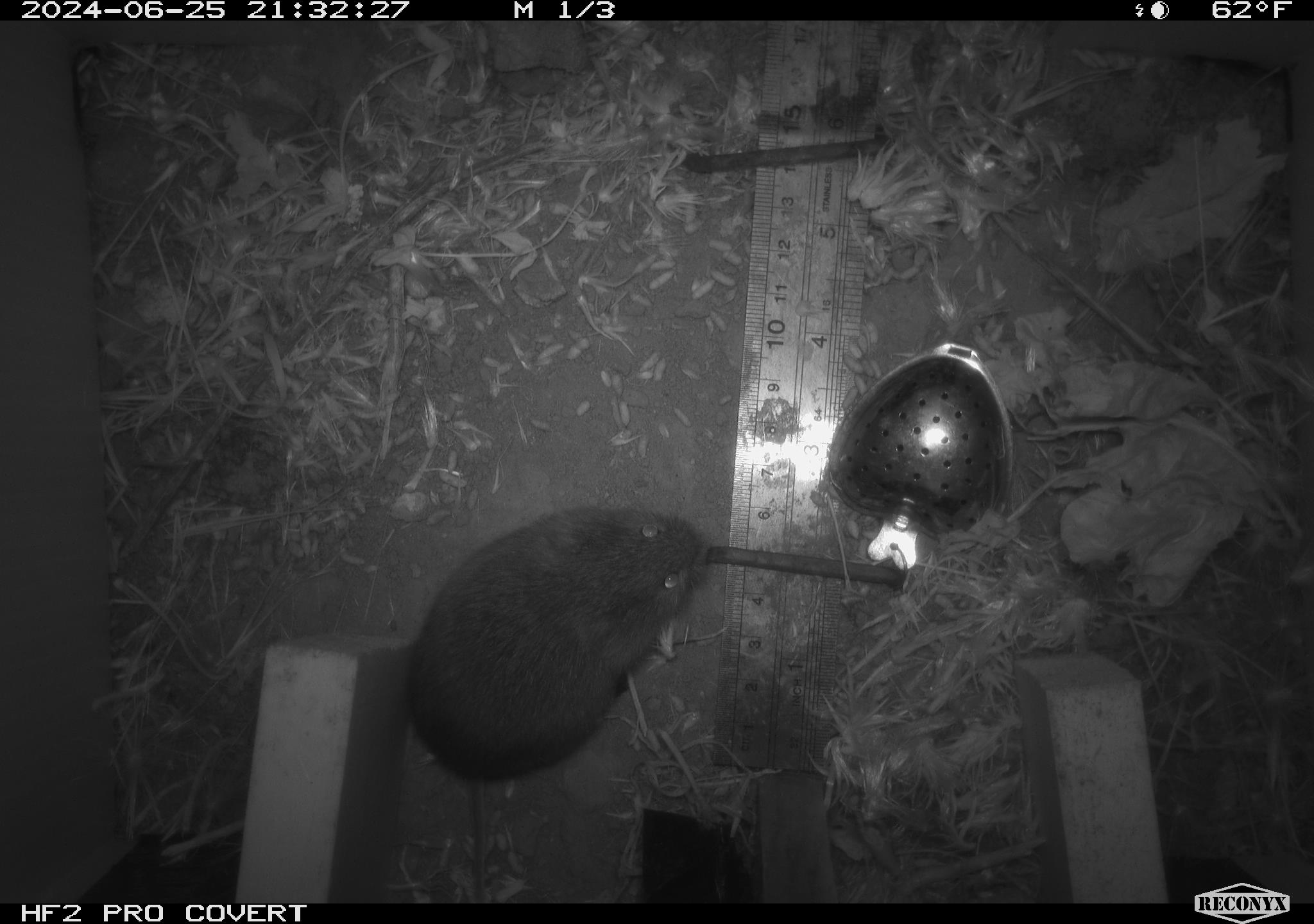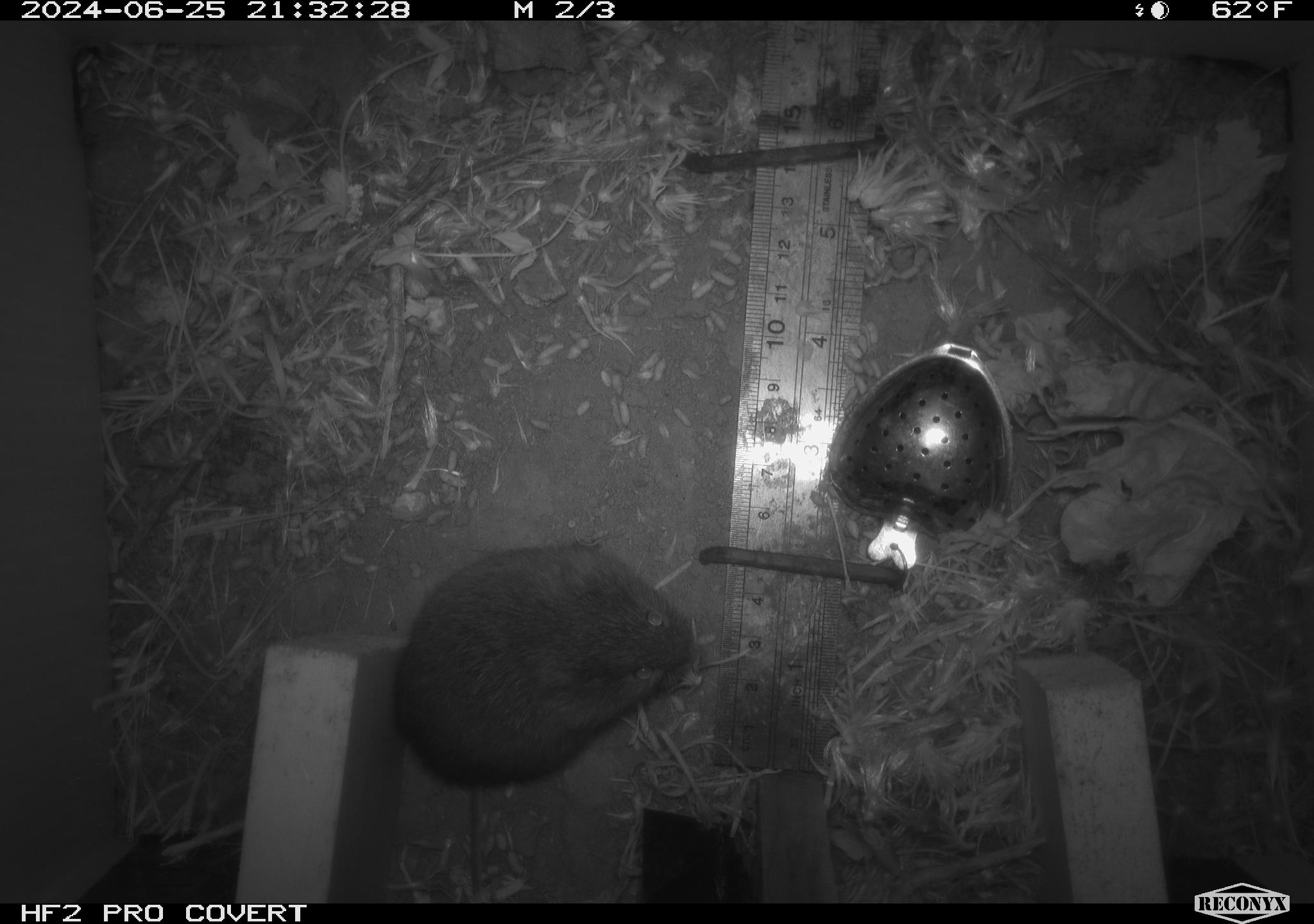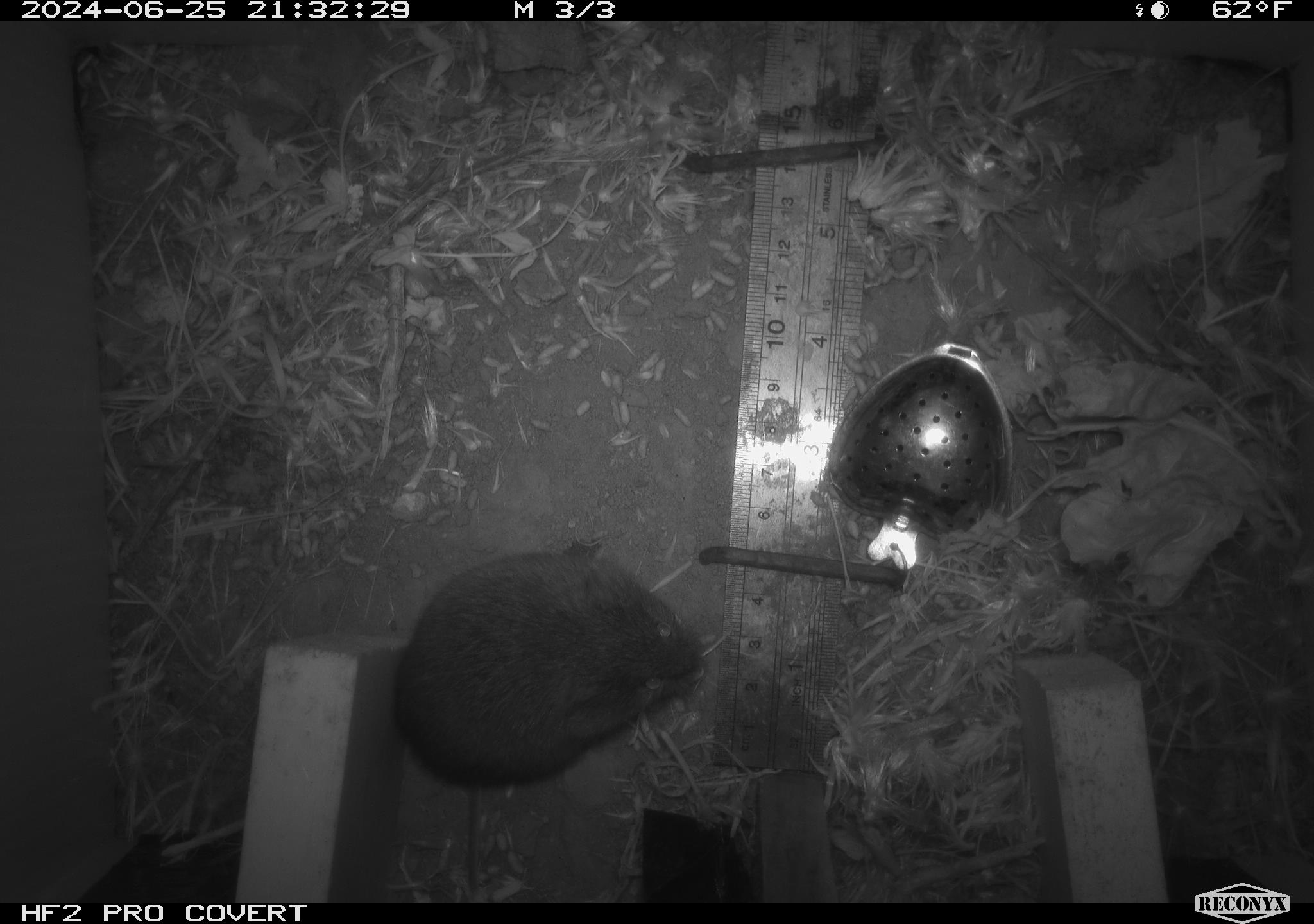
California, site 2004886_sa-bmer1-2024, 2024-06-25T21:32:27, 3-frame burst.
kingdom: Animalia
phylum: Chordata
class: Mammalia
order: Rodentia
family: Cricetidae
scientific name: Cricetidae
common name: hamsters, voles, lemmings, and allies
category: cricetidae family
Cricetidae family (hamsters, voles, lemmings, and allies) (Cricetidae).